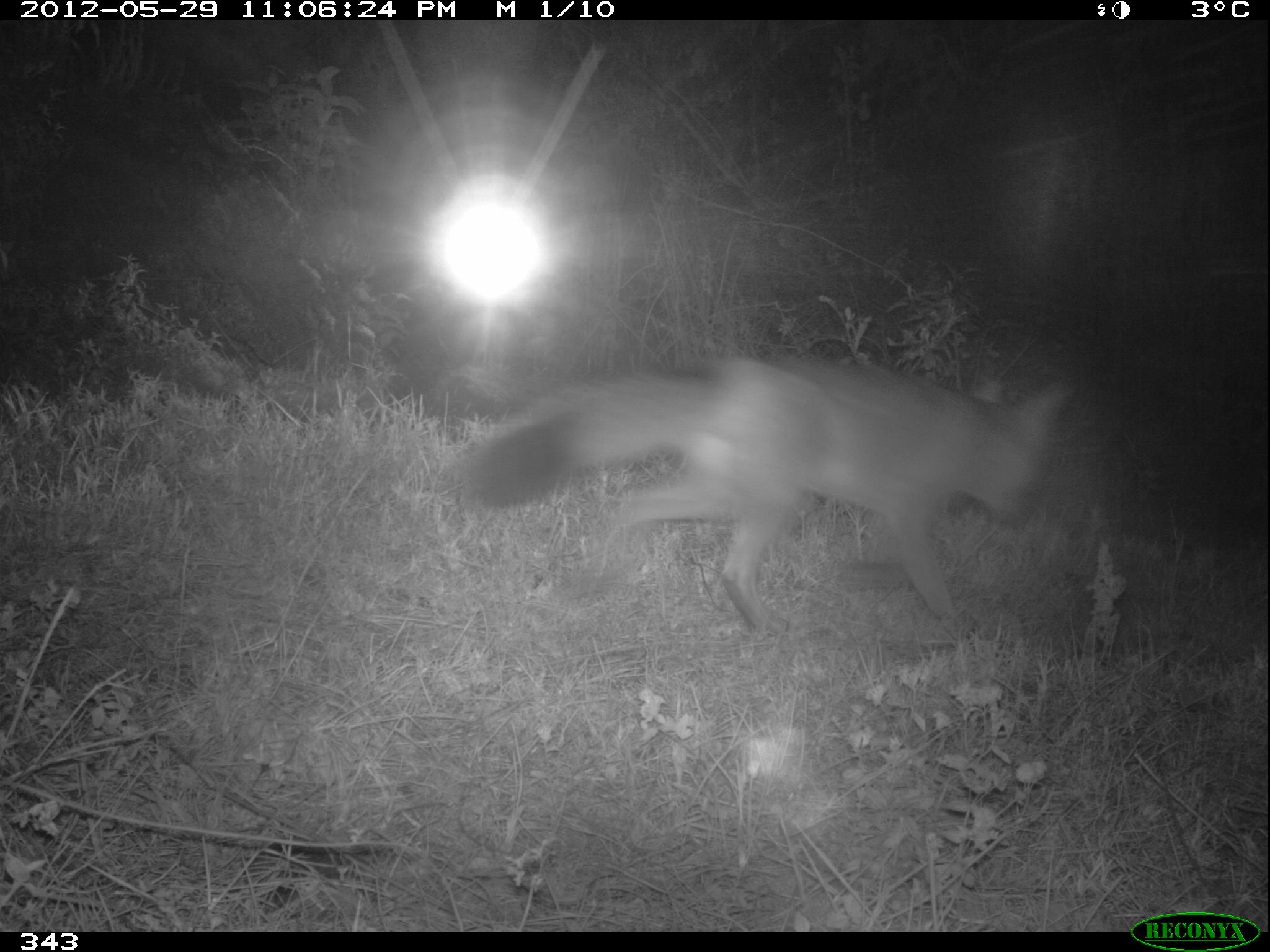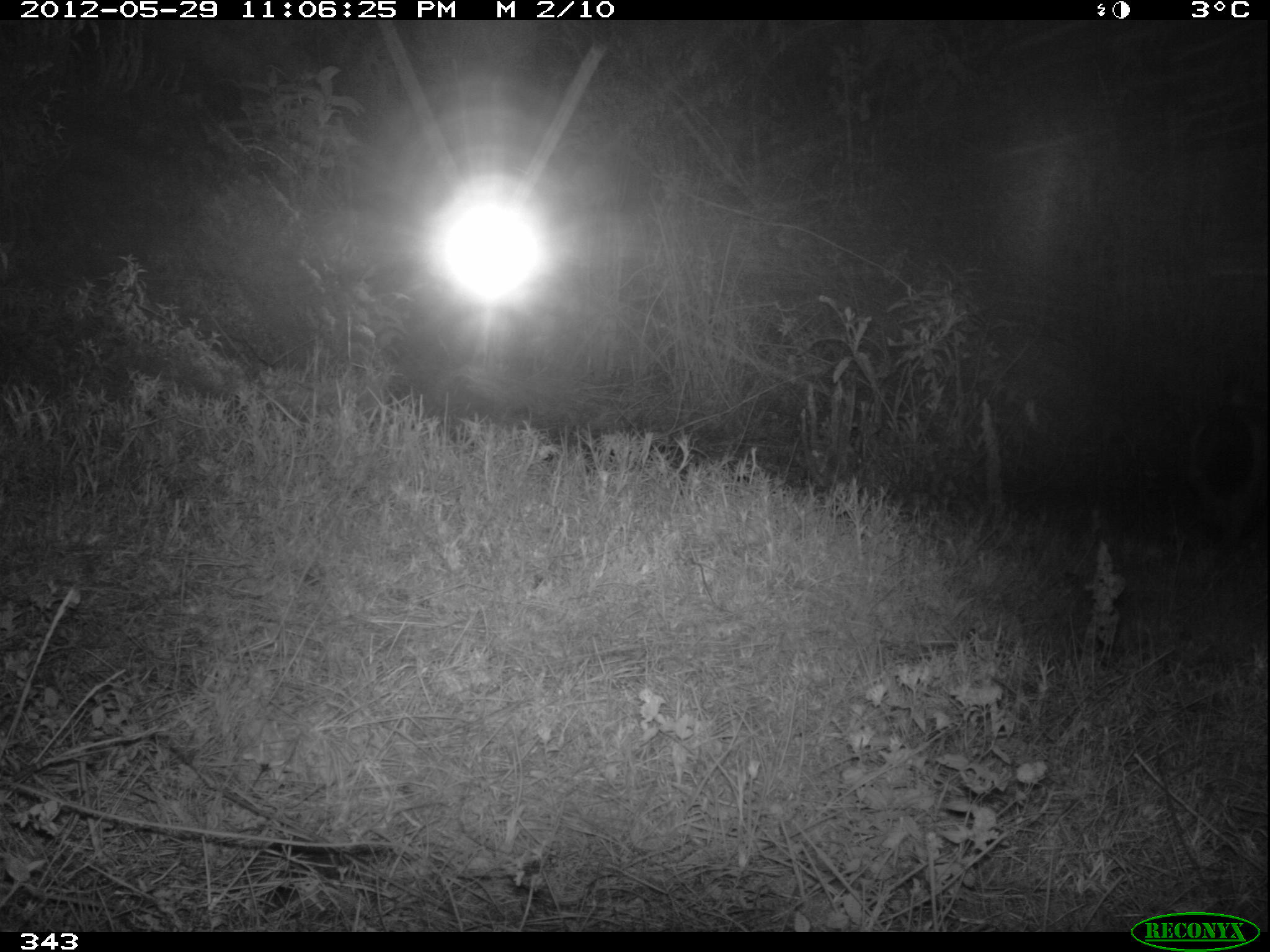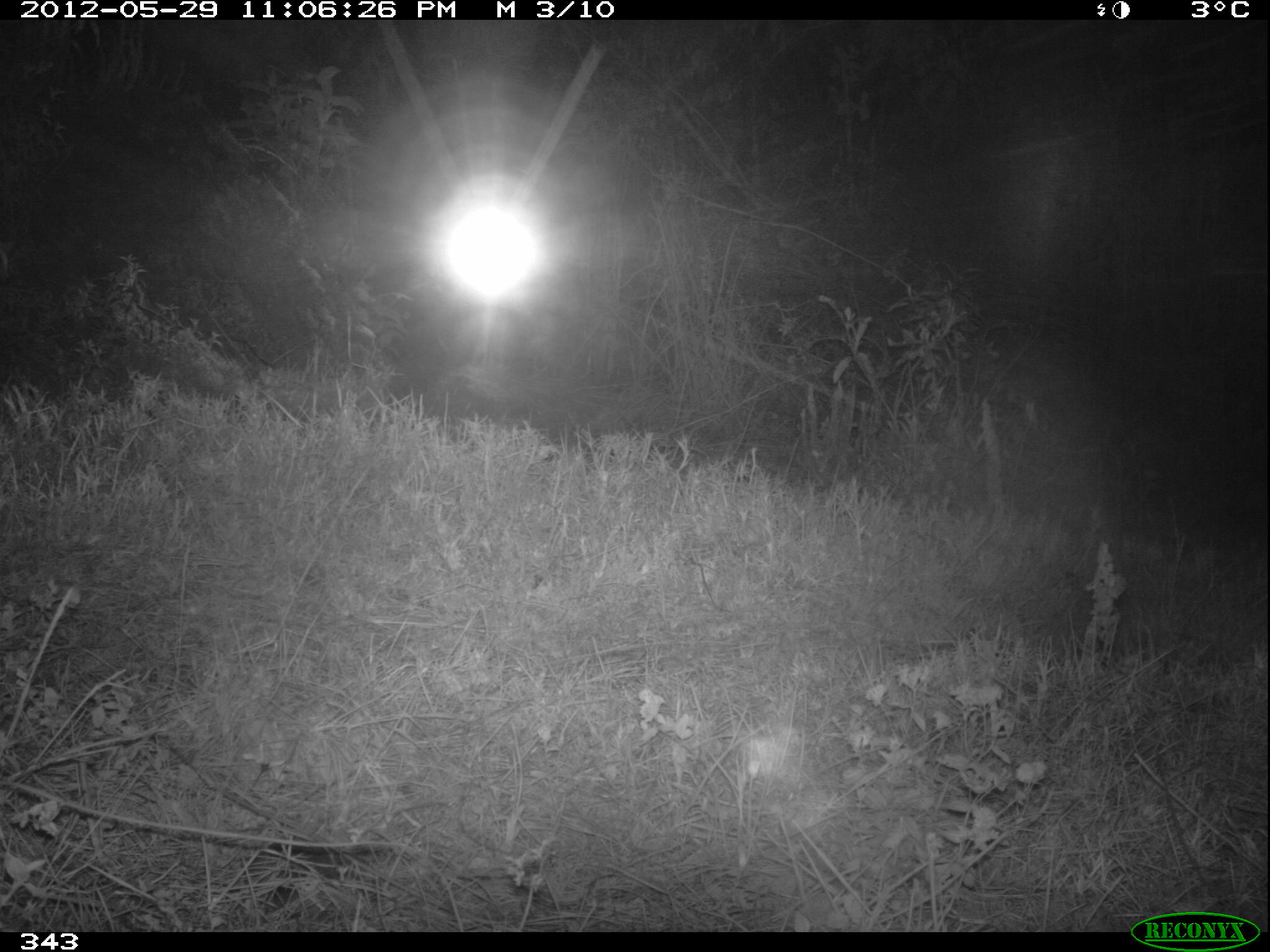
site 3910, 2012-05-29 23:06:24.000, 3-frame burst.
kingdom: Animalia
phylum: Chordata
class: Mammalia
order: Carnivora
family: Canidae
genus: Lycalopex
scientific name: Lycalopex culpaeus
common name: culpeo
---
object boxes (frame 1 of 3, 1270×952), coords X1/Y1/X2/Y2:
lycalopex culpaeus: 453/351/1071/634